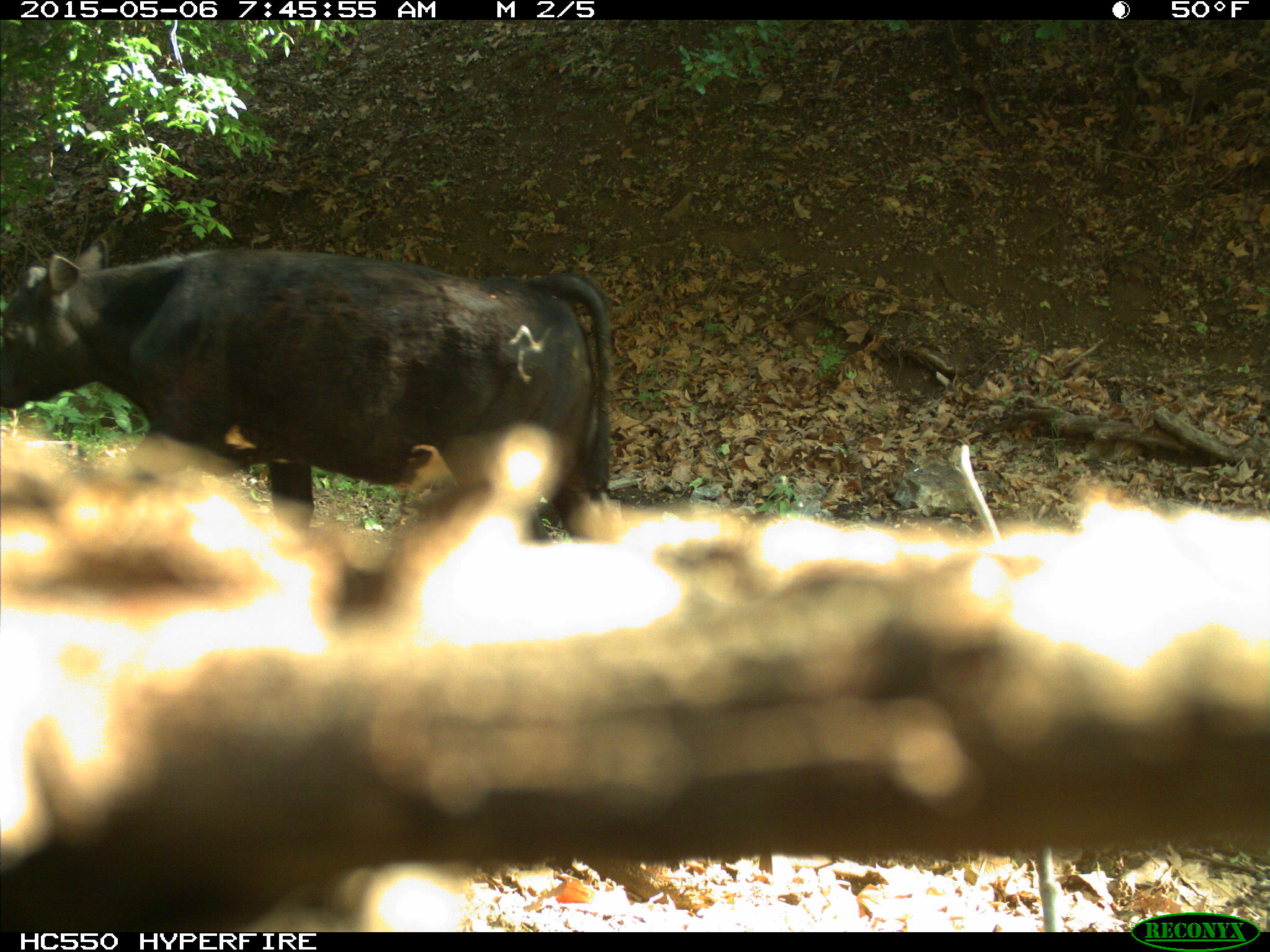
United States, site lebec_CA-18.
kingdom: Animalia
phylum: Chordata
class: Mammalia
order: Artiodactyla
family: Bovidae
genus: Bos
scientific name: Bos taurus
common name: domestic cow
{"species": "Bos taurus (domestic cow)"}